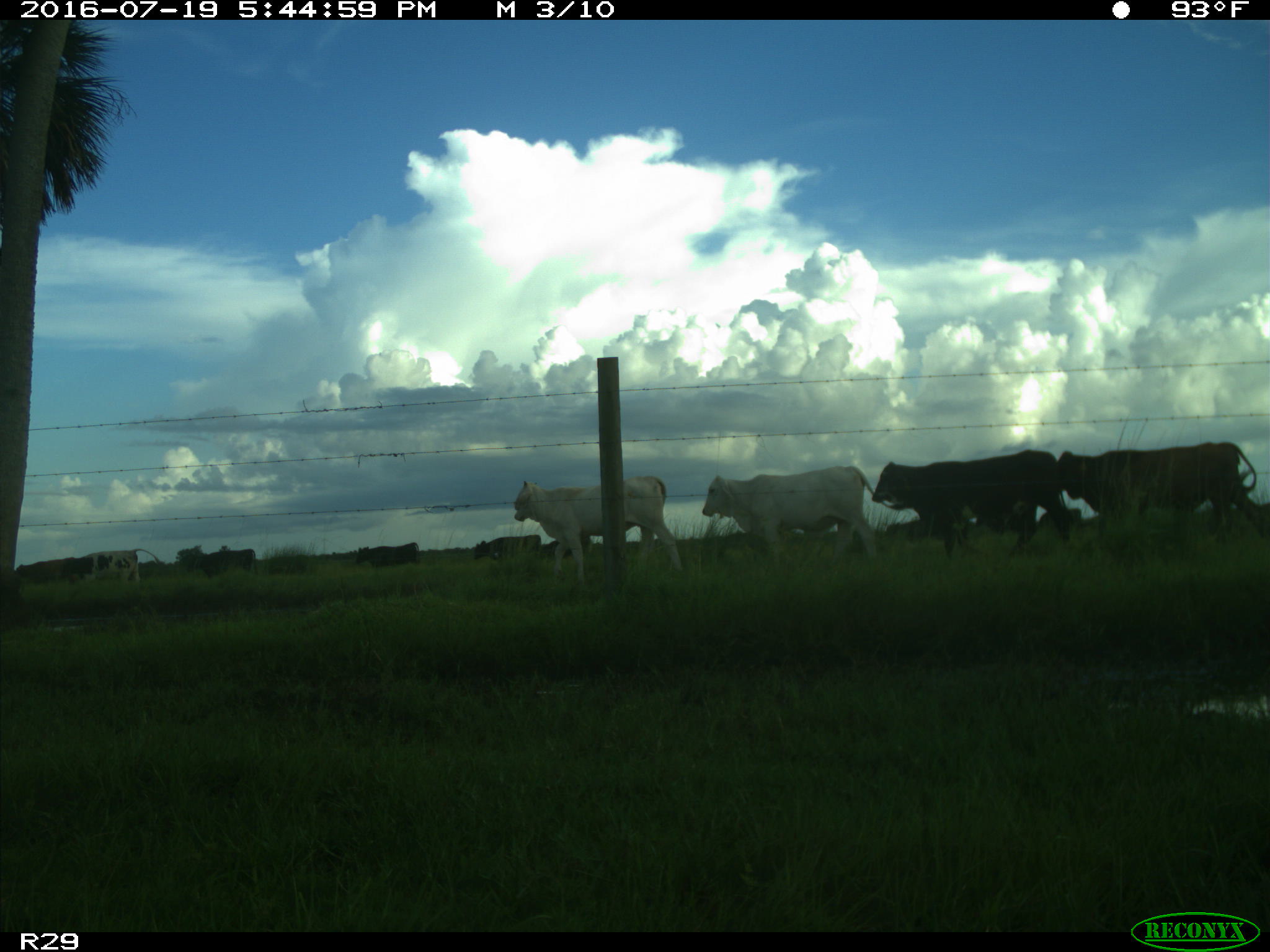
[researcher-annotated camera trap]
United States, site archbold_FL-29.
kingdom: Animalia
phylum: Chordata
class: Mammalia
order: Artiodactyla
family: Bovidae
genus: Bos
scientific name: Bos taurus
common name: domestic cow